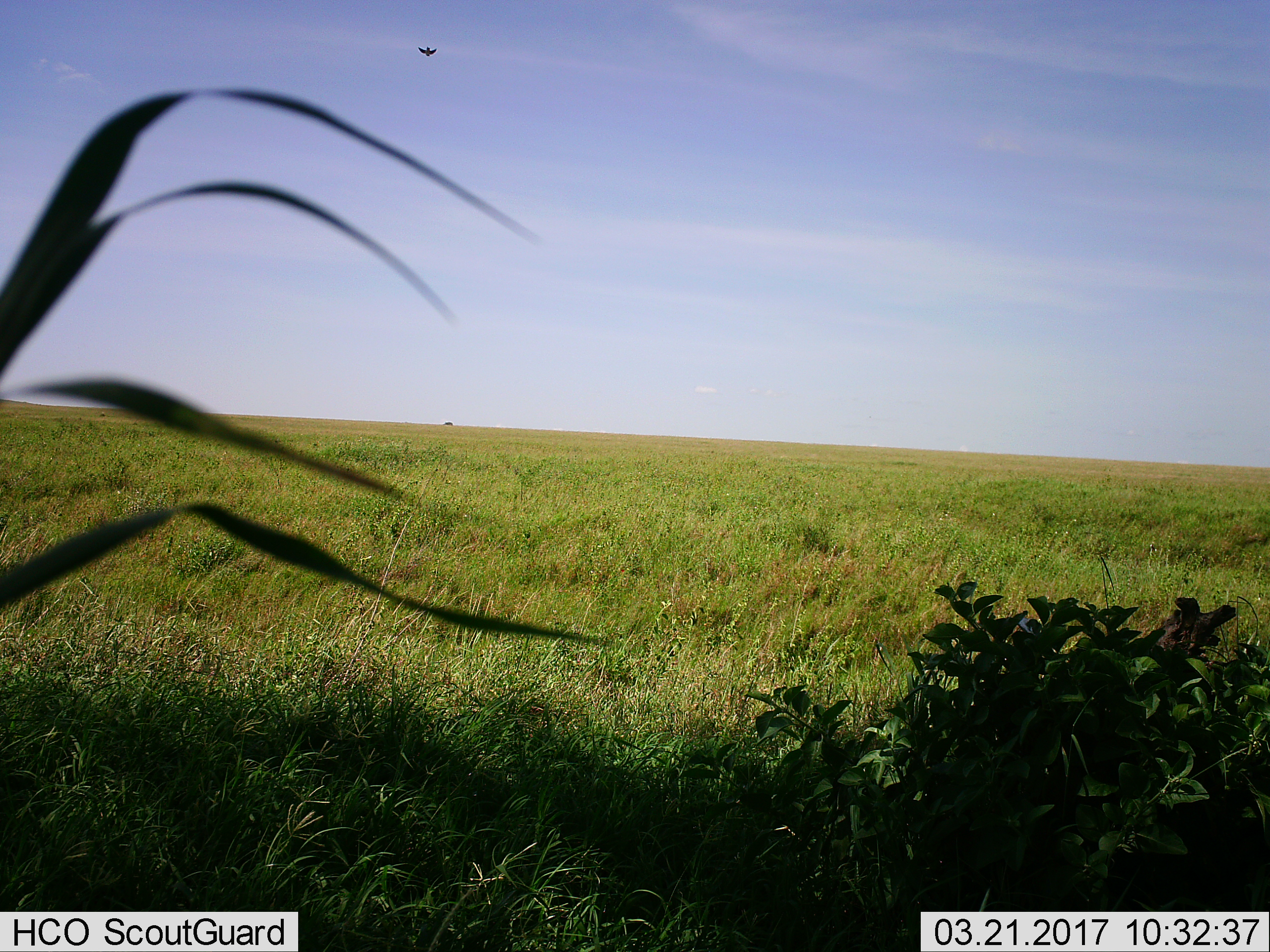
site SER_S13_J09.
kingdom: Animalia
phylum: Chordata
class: Aves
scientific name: Aves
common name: bird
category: birdother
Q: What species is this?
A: Birdother (bird) (Aves).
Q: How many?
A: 1.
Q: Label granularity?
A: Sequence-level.